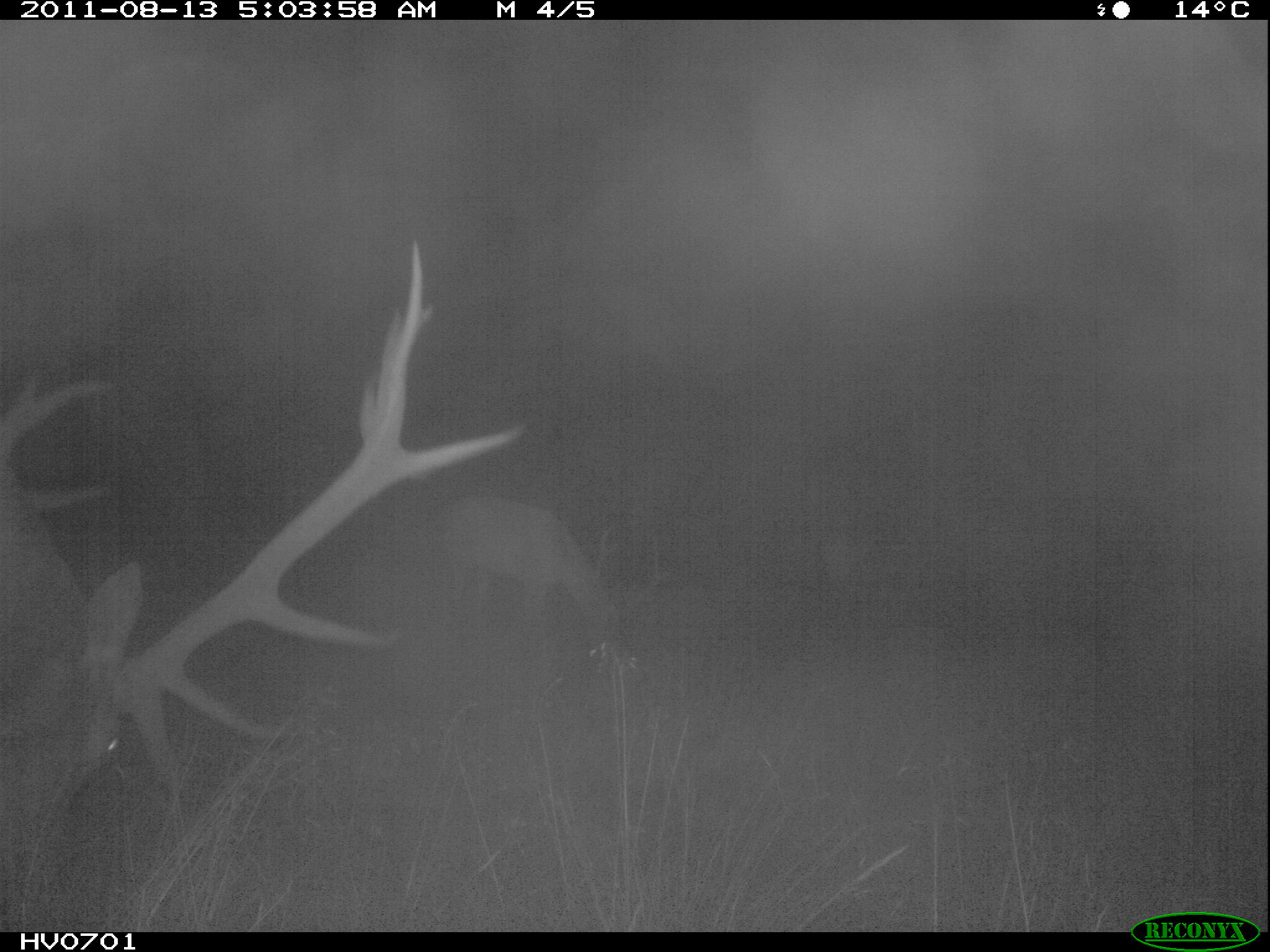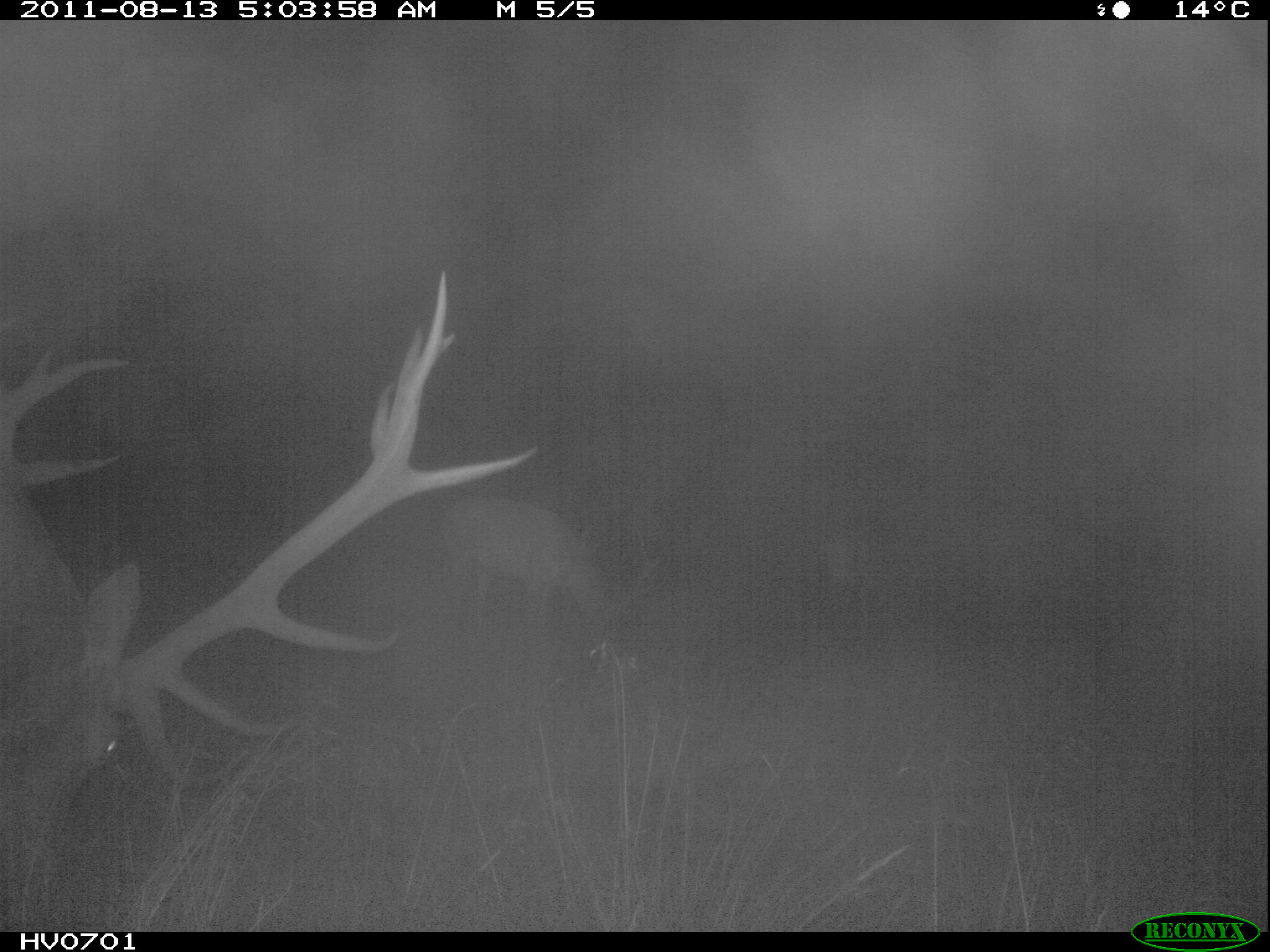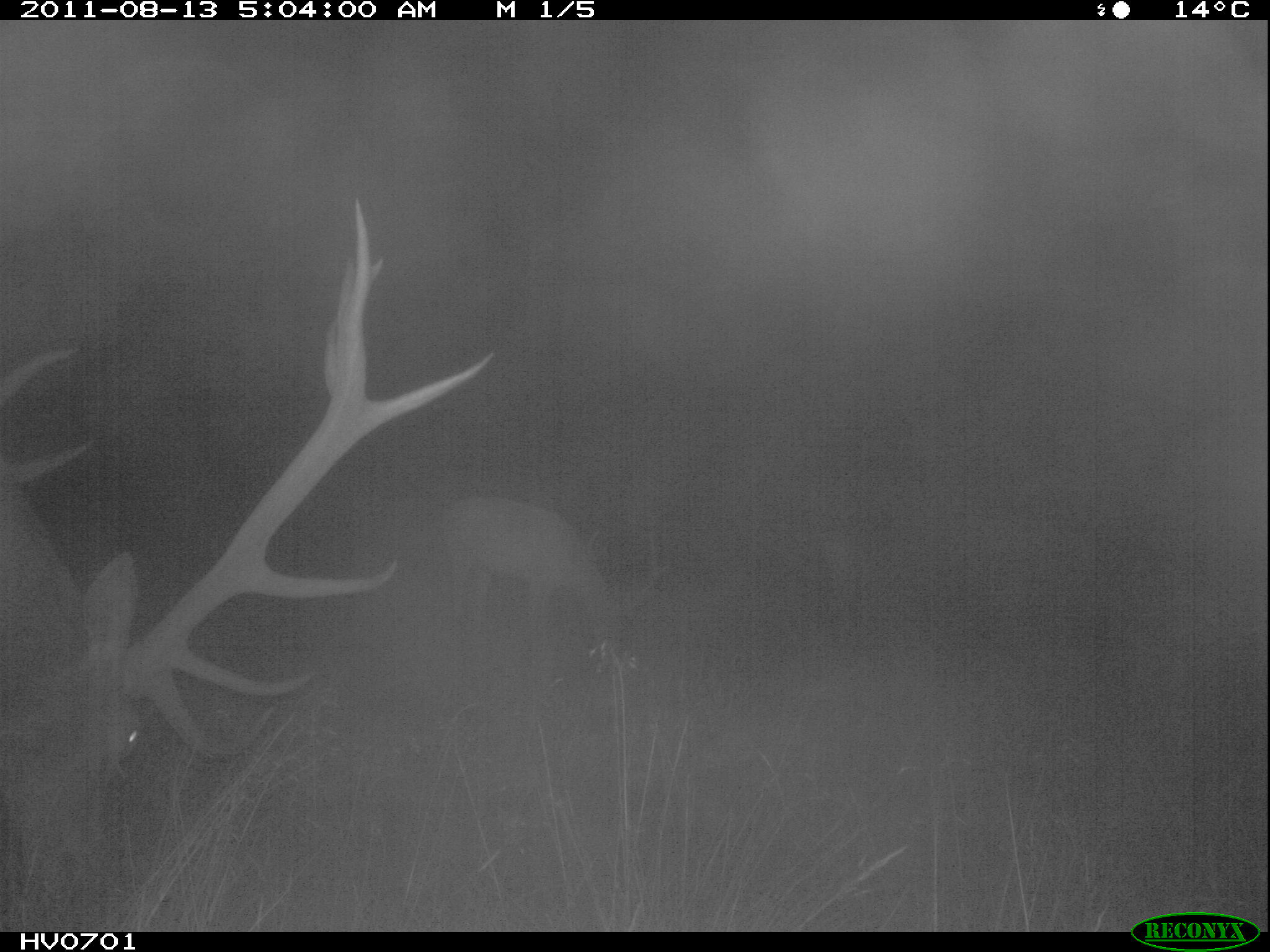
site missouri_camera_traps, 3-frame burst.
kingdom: Animalia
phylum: Chordata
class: Mammalia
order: Artiodactyla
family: Cervidae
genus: Cervus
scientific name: Cervus elaphus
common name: red deer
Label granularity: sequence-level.